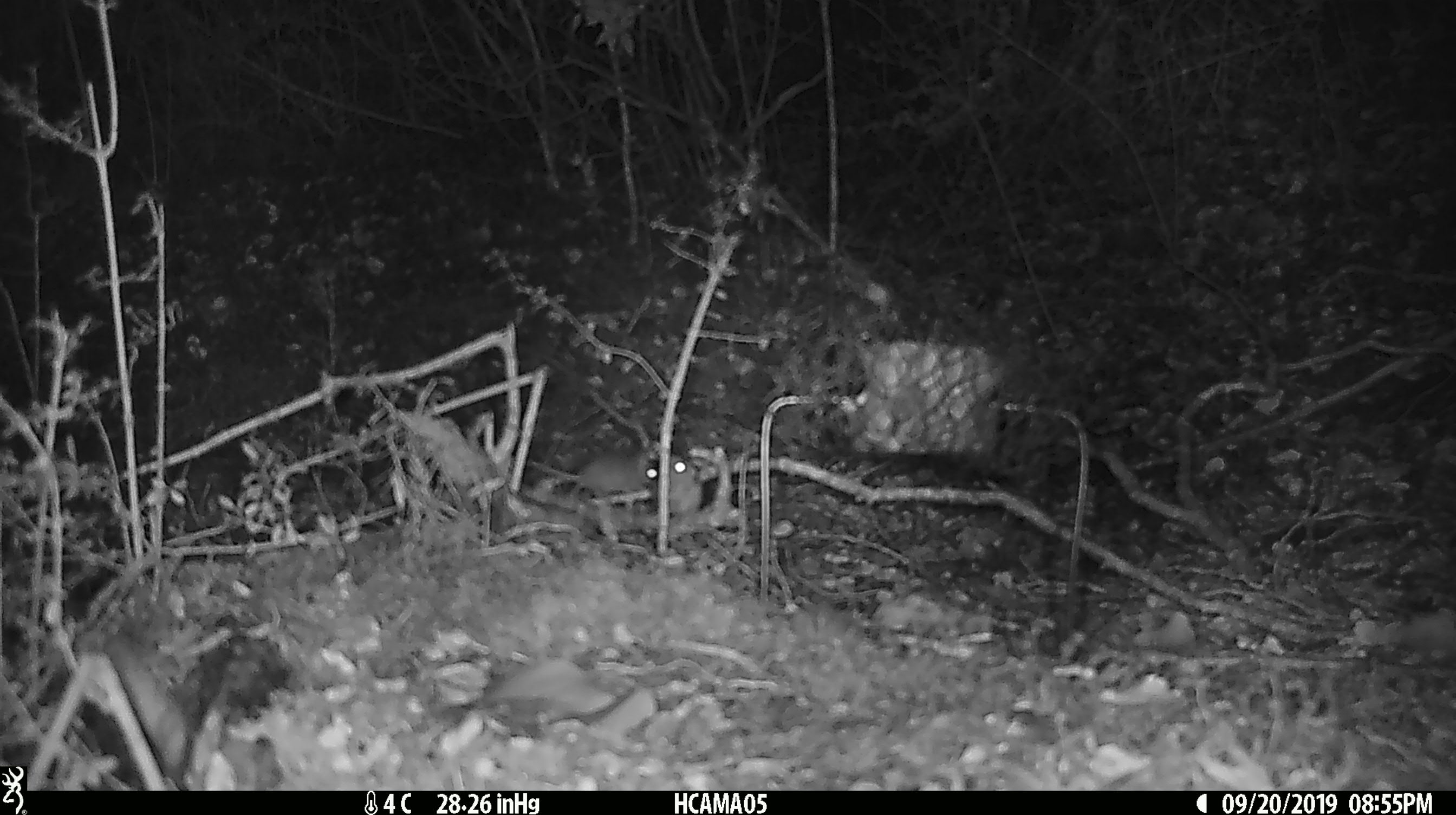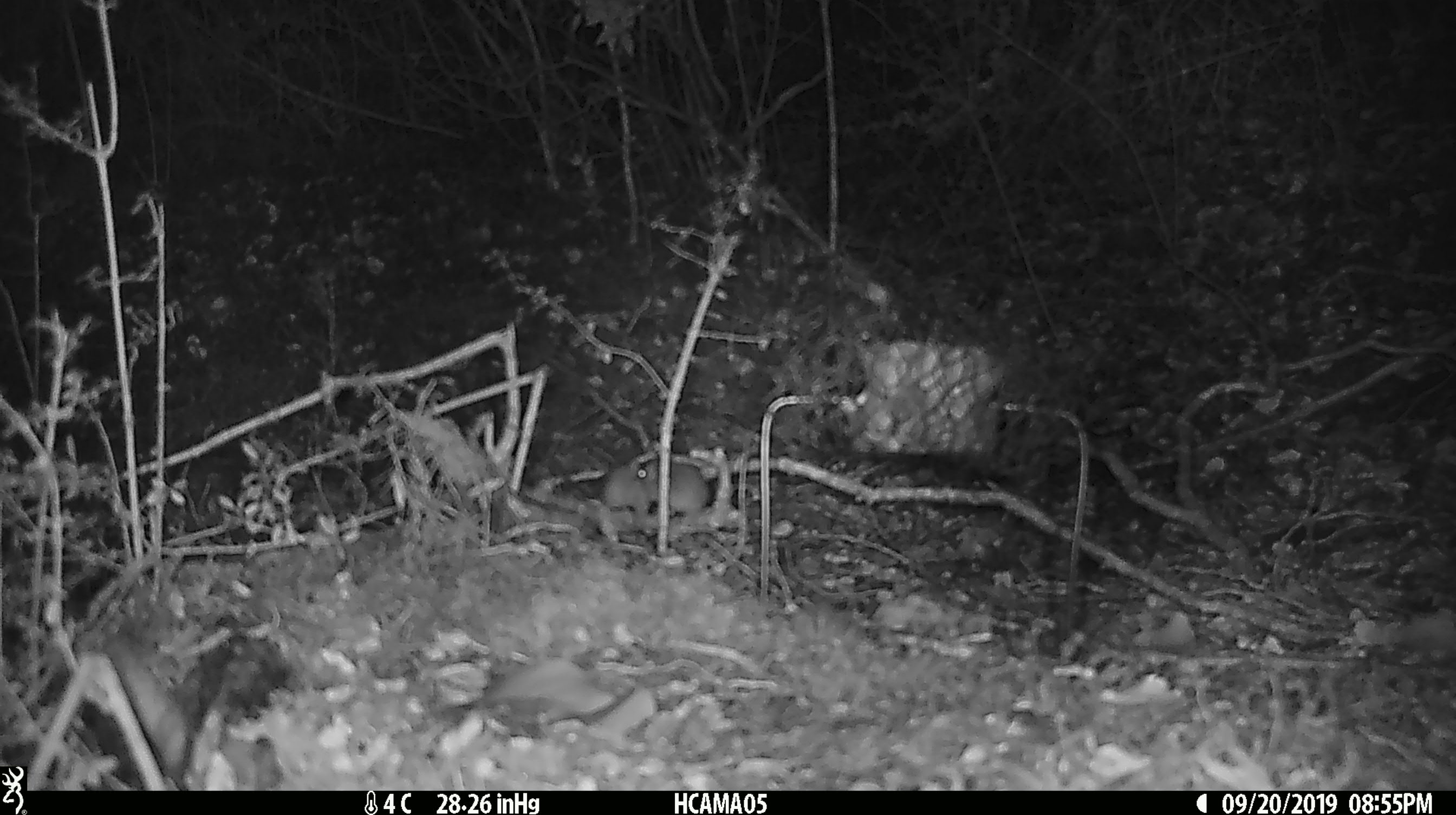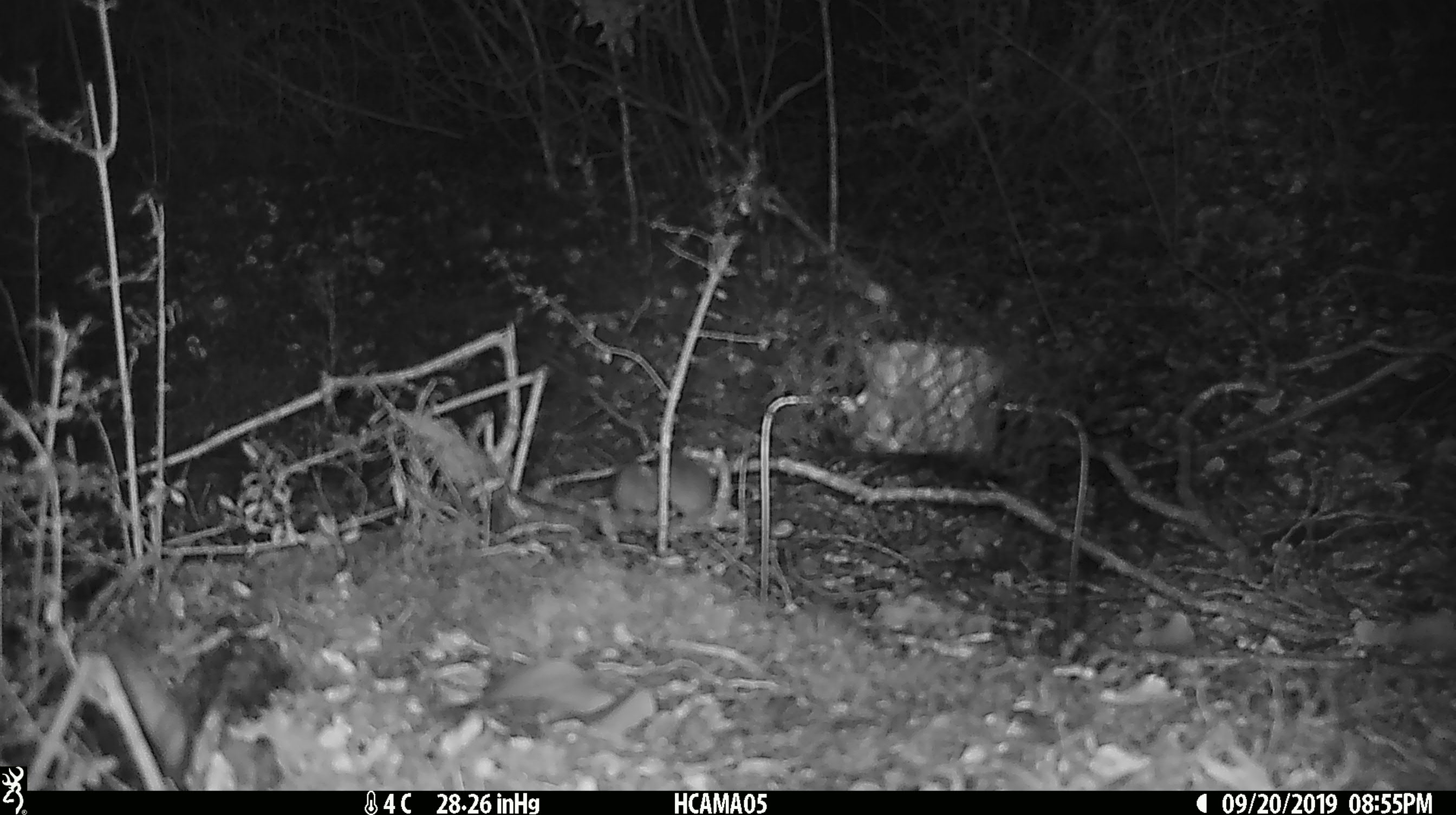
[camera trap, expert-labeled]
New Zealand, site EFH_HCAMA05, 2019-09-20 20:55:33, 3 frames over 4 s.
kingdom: Animalia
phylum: Chordata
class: Mammalia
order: Rodentia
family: Muridae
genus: Mus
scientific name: Mus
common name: mouse